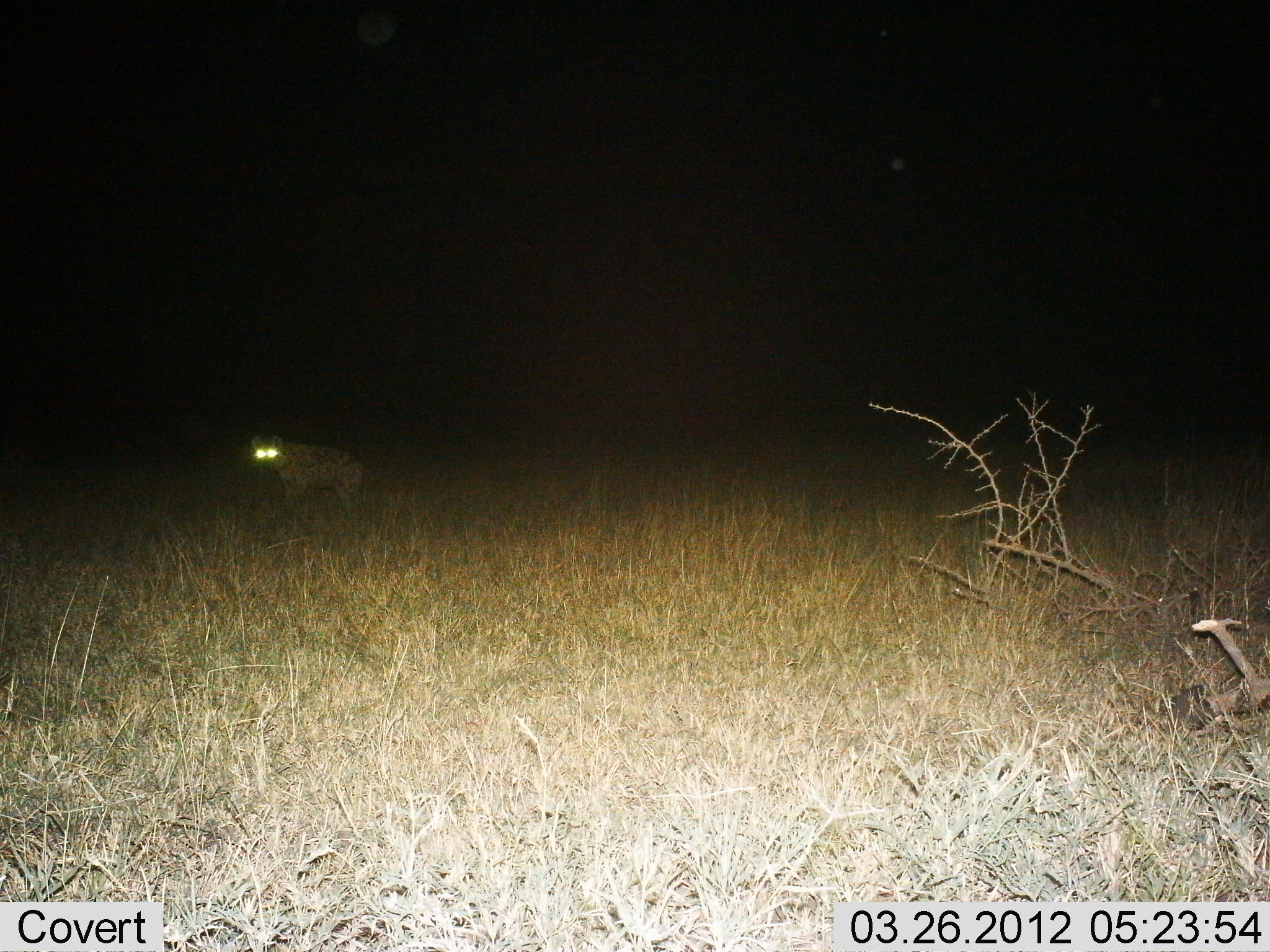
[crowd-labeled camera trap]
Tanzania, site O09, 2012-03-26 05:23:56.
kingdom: Animalia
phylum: Chordata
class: Mammalia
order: Carnivora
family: Hyaenidae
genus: Crocuta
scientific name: Crocuta crocuta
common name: spotted hyena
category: hyenaspotted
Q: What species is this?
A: Hyenaspotted (spotted hyena) (Crocuta crocuta).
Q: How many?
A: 1.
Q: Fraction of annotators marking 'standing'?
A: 80%.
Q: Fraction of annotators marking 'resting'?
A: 0%.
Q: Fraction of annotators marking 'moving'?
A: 20%.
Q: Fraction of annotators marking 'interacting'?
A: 0%.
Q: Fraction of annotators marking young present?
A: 0%.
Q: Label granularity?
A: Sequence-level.